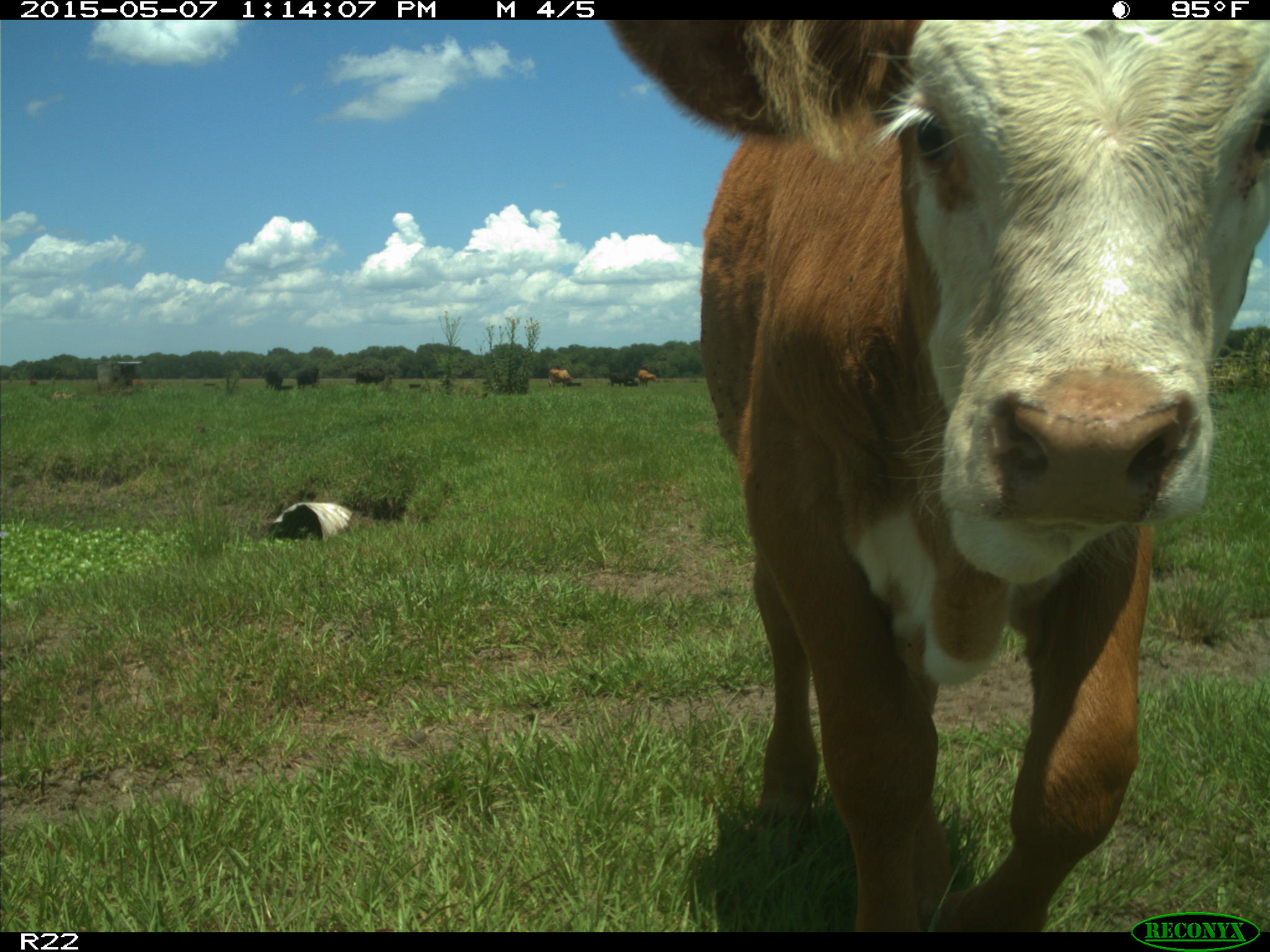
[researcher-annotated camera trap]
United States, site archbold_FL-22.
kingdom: Animalia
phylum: Chordata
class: Mammalia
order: Artiodactyla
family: Bovidae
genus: Bos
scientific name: Bos taurus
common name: domestic cow